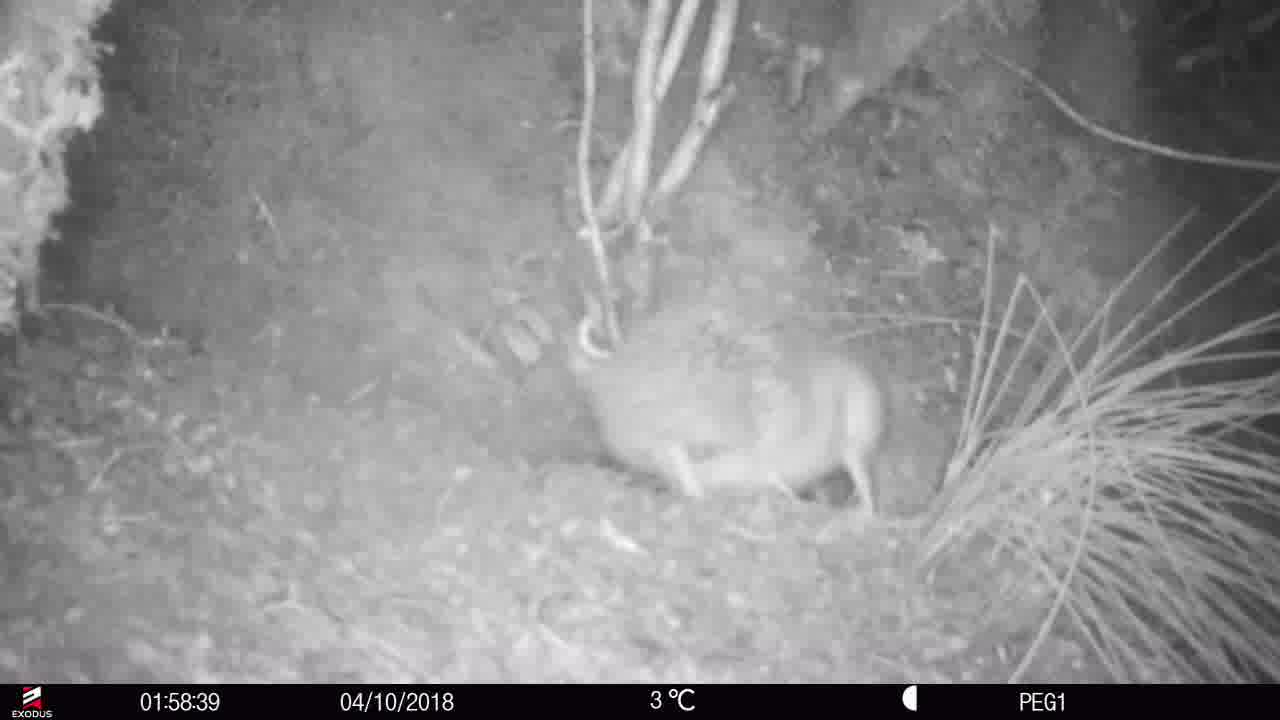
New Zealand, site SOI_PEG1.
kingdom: Animalia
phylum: Chordata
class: Aves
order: Apterygiformes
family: Apterygidae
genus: Apteryx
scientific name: Apteryx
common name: kiwi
Kiwi (Apteryx).